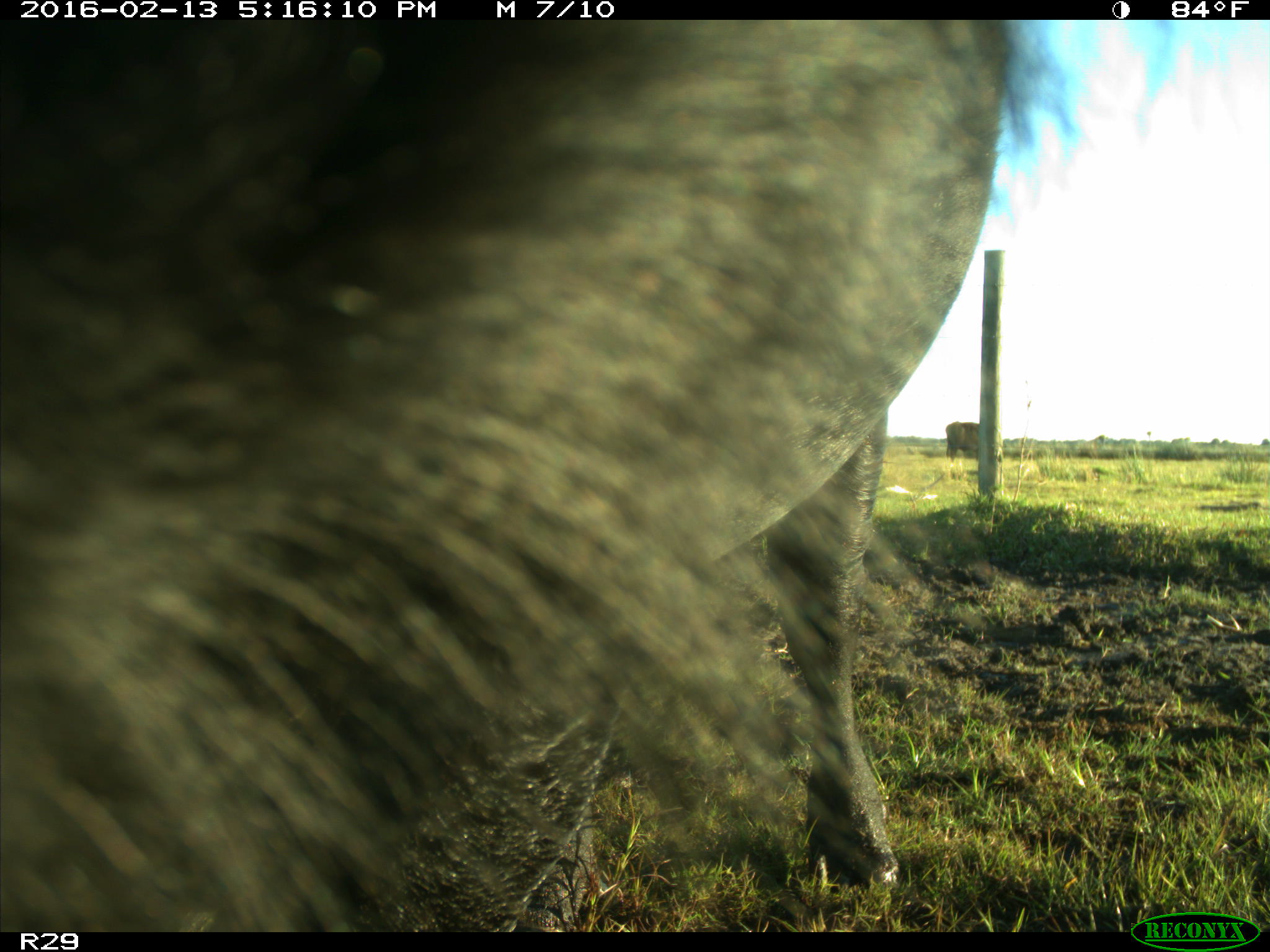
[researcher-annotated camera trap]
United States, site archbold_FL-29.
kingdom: Animalia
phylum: Chordata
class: Mammalia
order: Artiodactyla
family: Bovidae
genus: Bos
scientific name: Bos taurus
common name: domestic cow